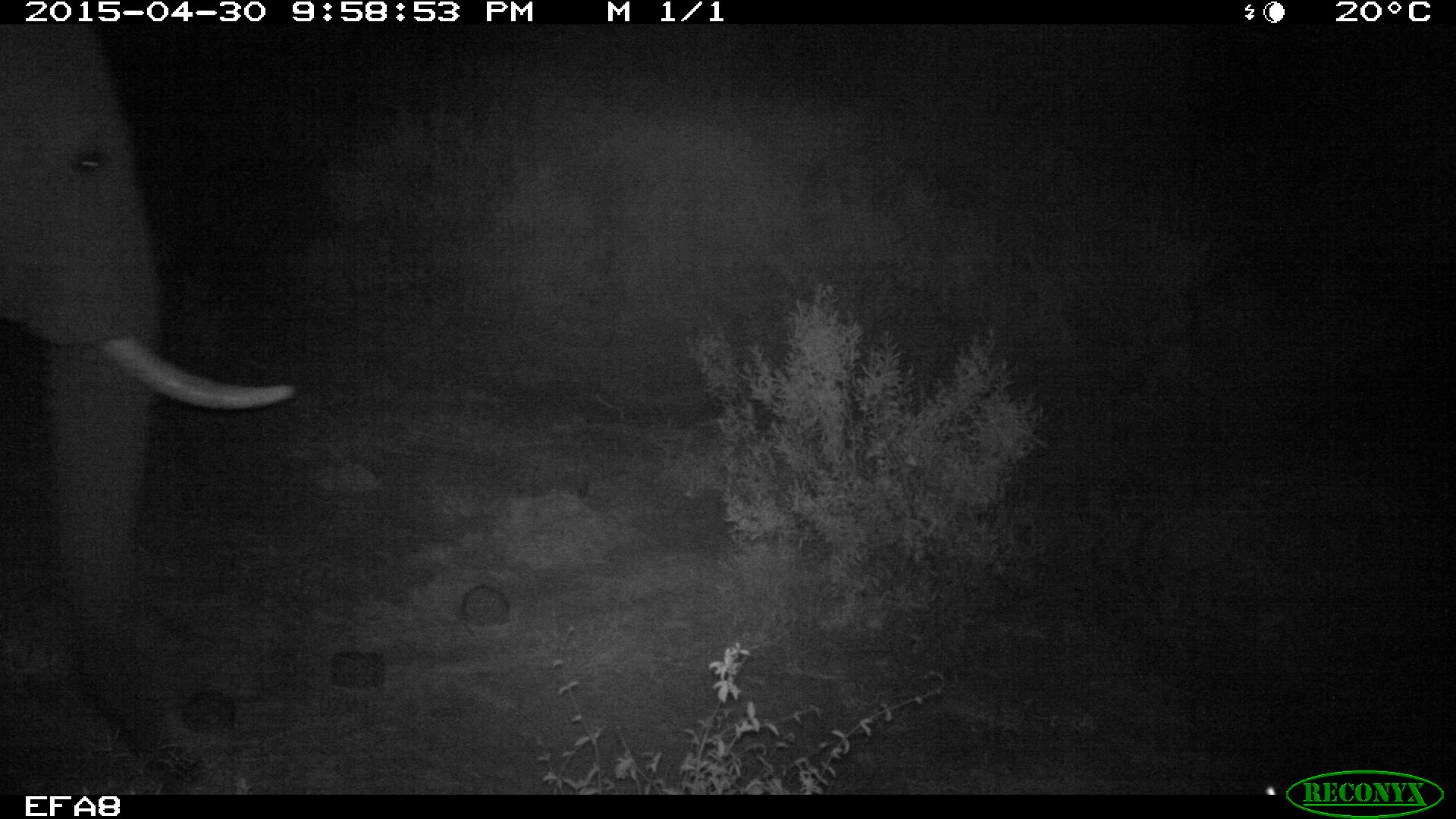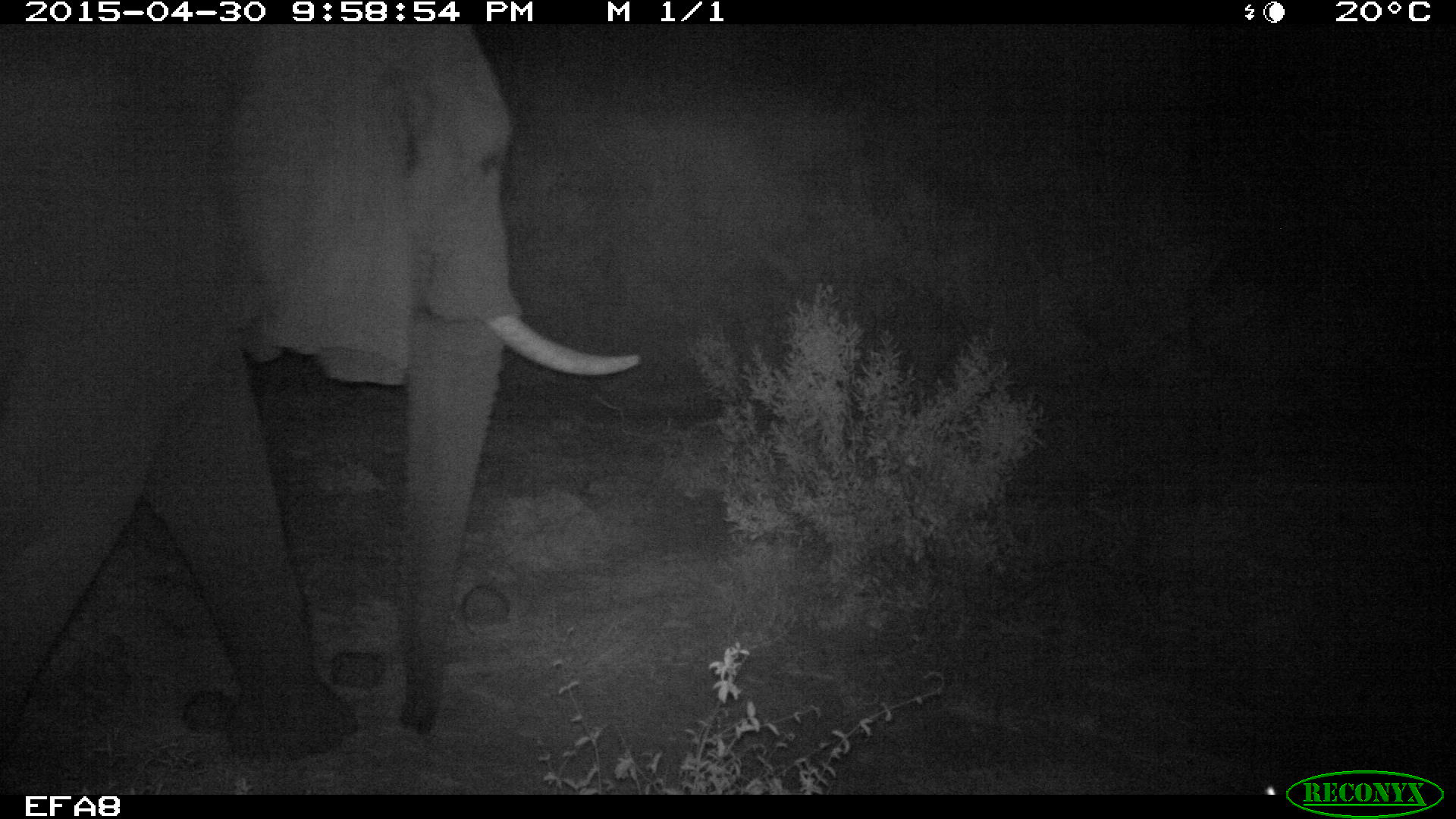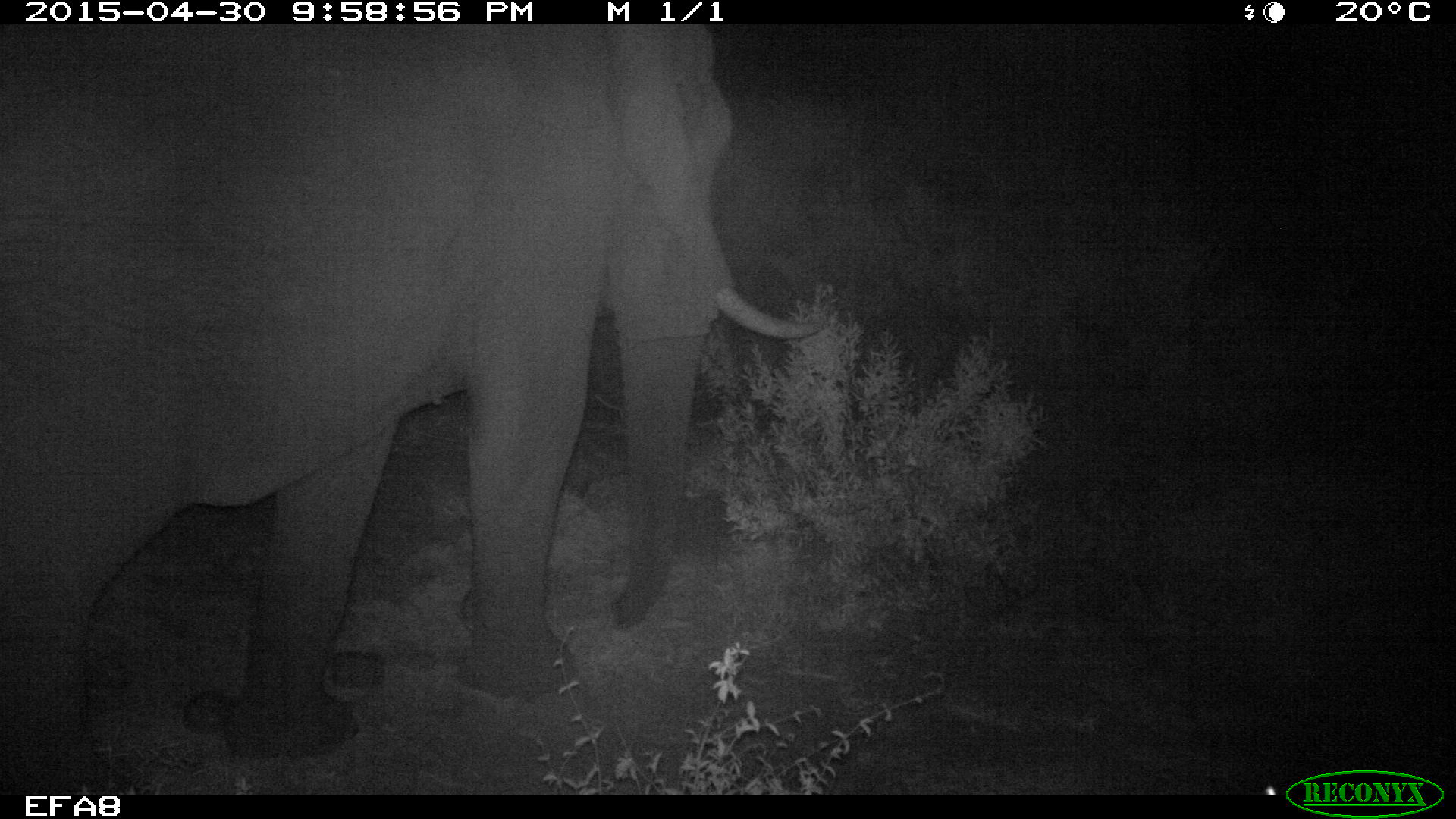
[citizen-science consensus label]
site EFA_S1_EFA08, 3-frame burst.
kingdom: Animalia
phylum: Chordata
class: Mammalia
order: Proboscidea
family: Elephantidae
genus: Loxodonta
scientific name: Loxodonta africana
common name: african bush elephant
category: elephant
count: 1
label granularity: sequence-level